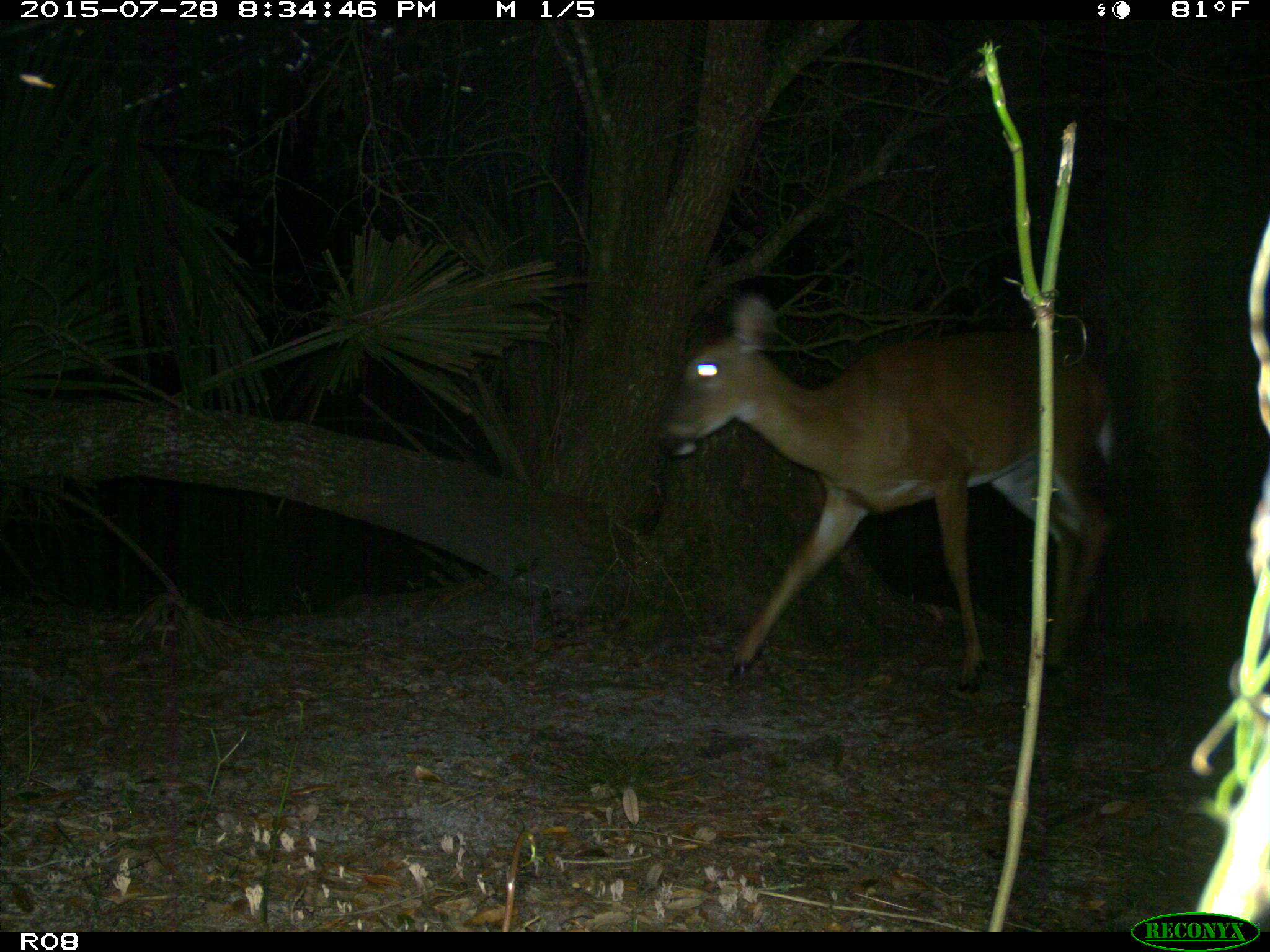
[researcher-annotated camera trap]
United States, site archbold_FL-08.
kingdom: Animalia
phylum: Chordata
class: Mammalia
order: Artiodactyla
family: Cervidae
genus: Odocoileus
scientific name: Odocoileus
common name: deer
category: unidentified deer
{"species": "unidentified deer (deer) (Odocoileus)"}